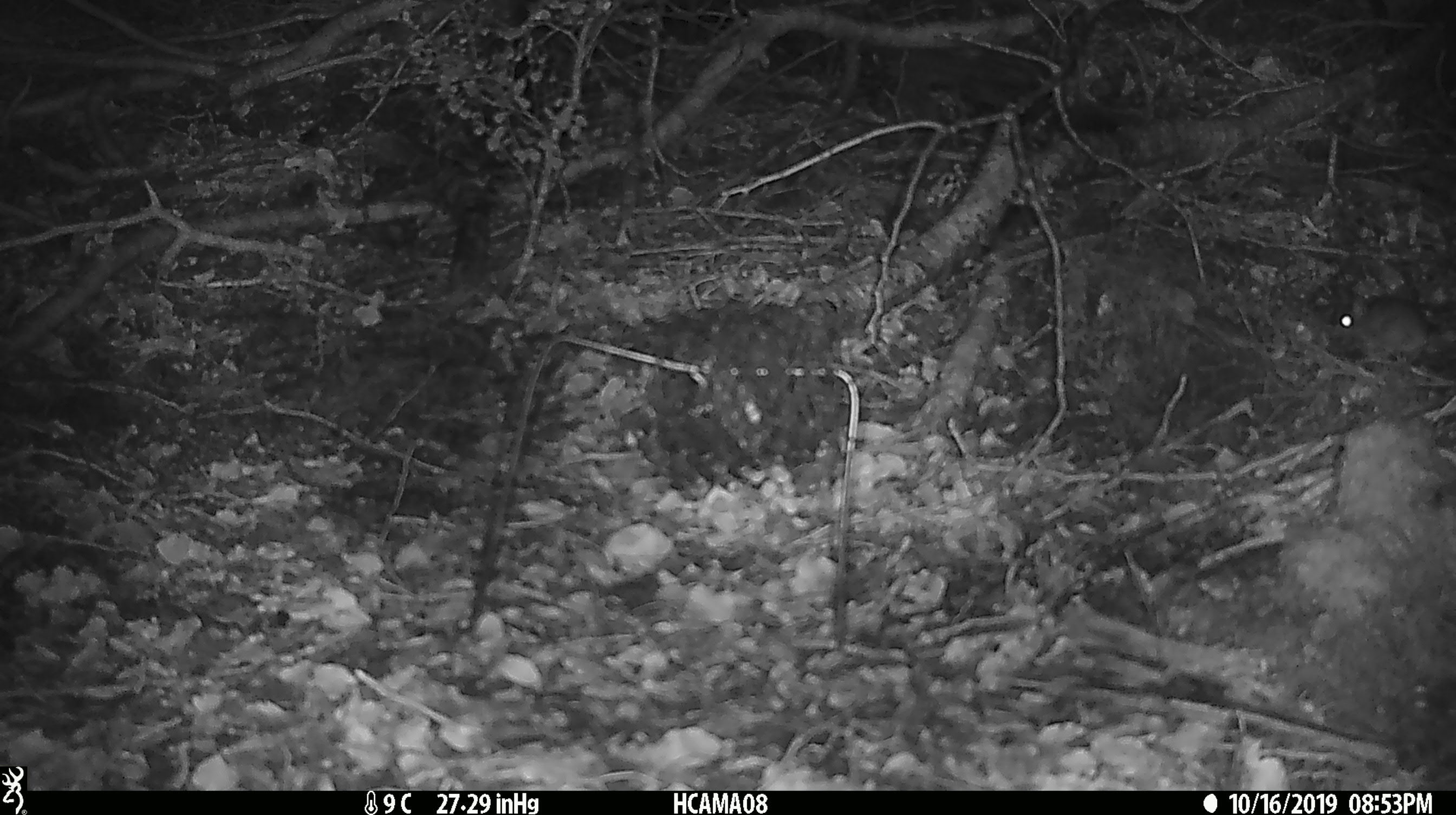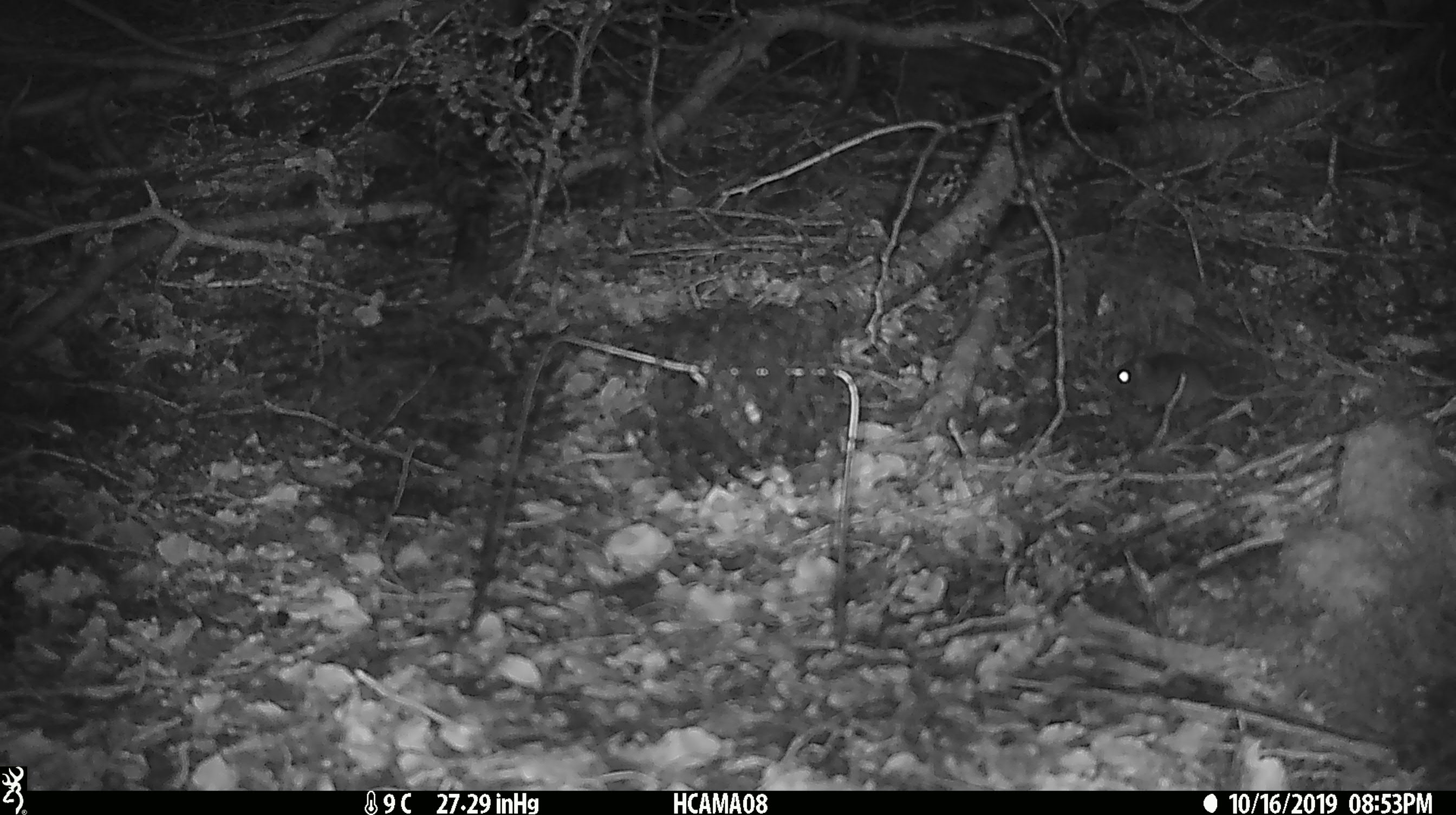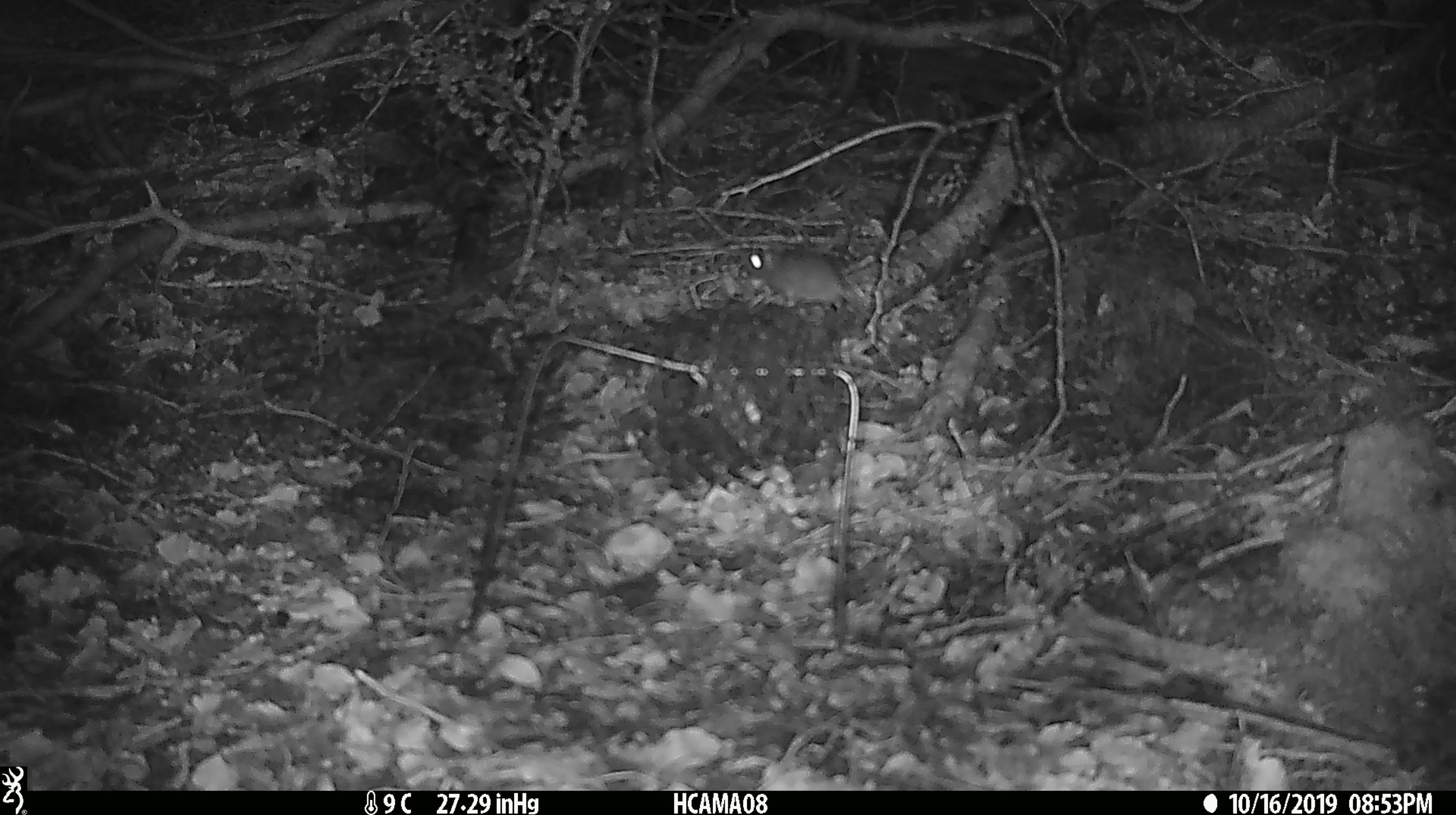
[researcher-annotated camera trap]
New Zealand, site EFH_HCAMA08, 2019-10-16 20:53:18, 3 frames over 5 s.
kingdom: Animalia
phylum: Chordata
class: Mammalia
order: Rodentia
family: Muridae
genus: Mus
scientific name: Mus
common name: mouse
Mouse (Mus).